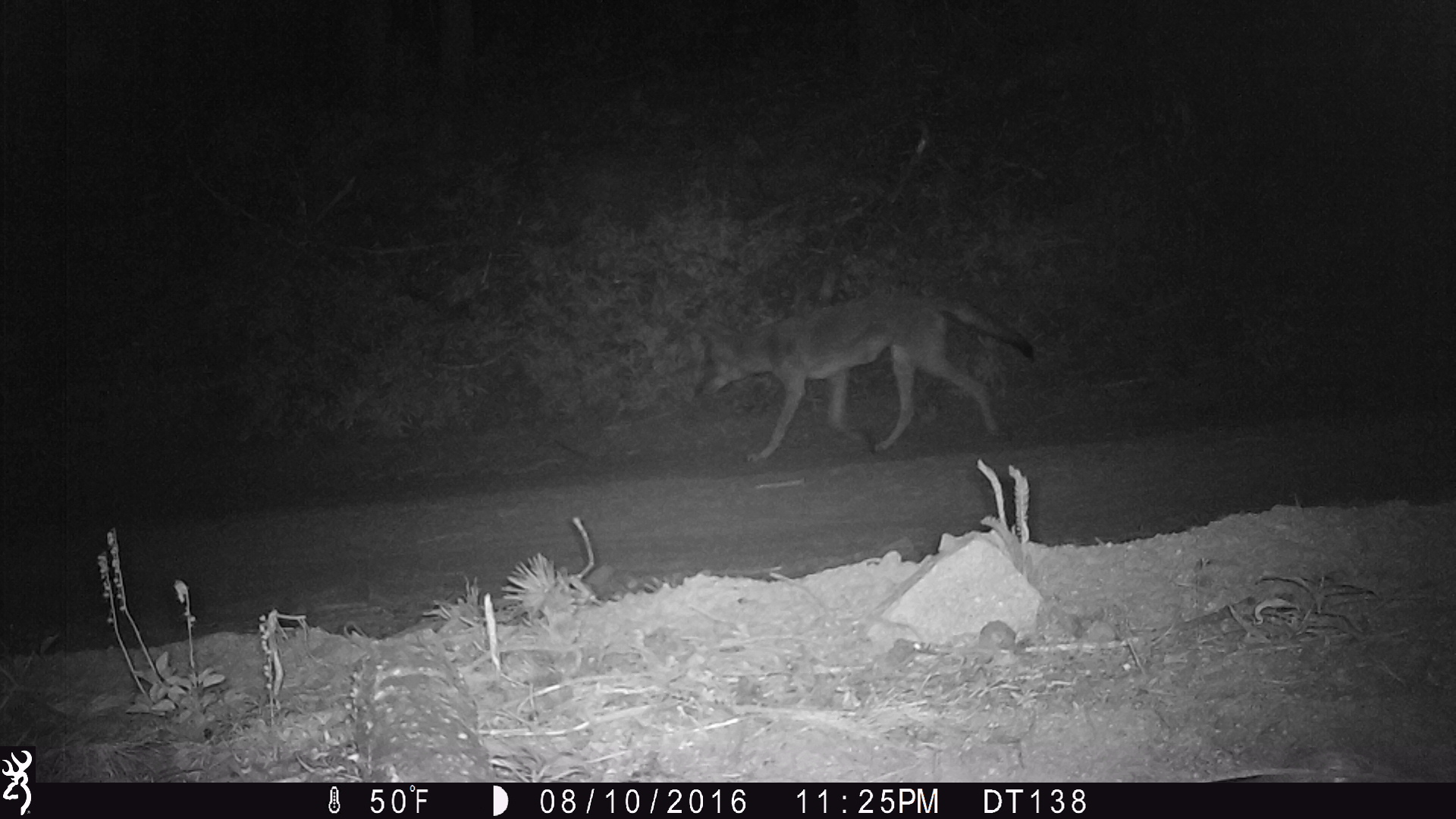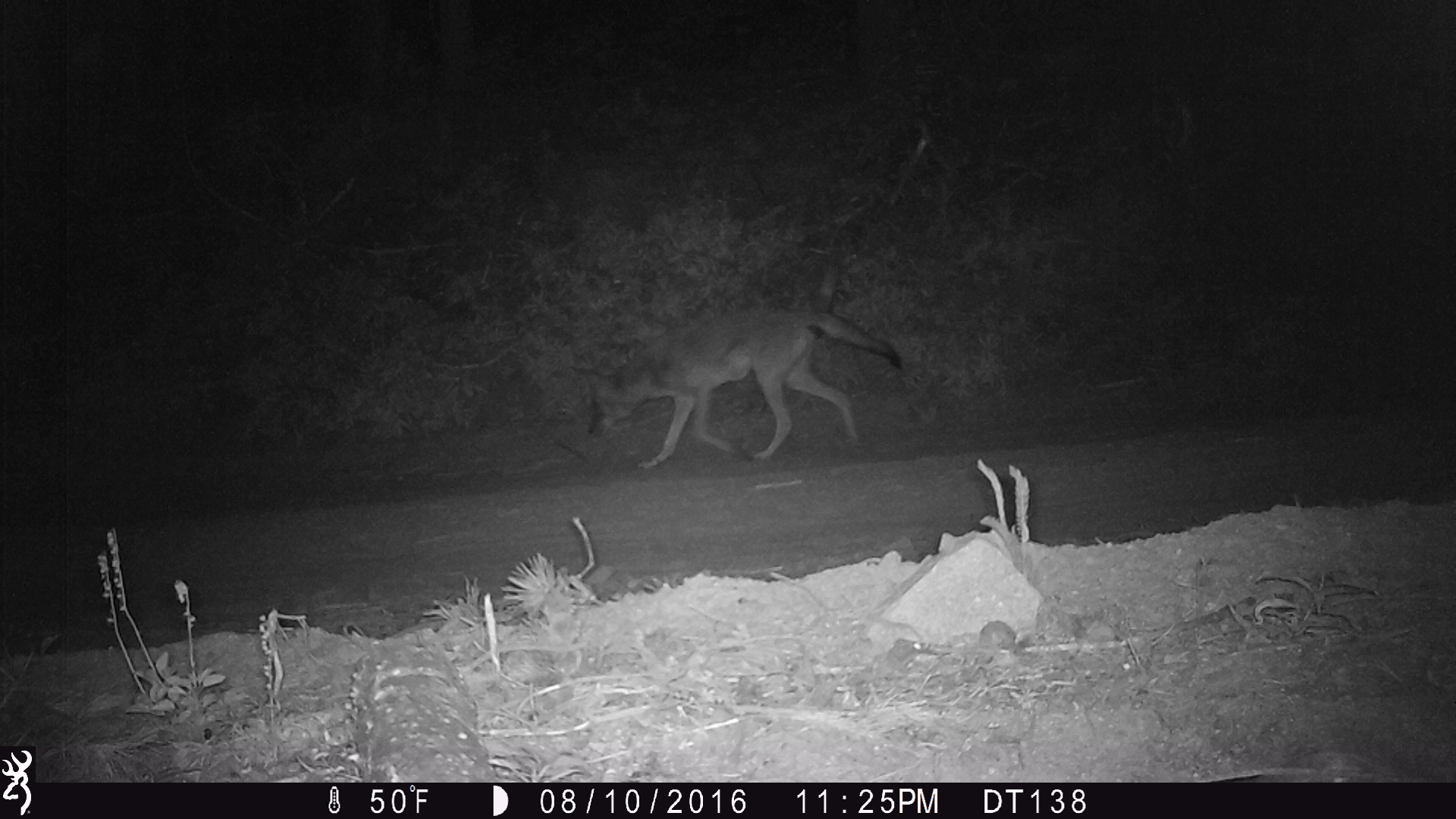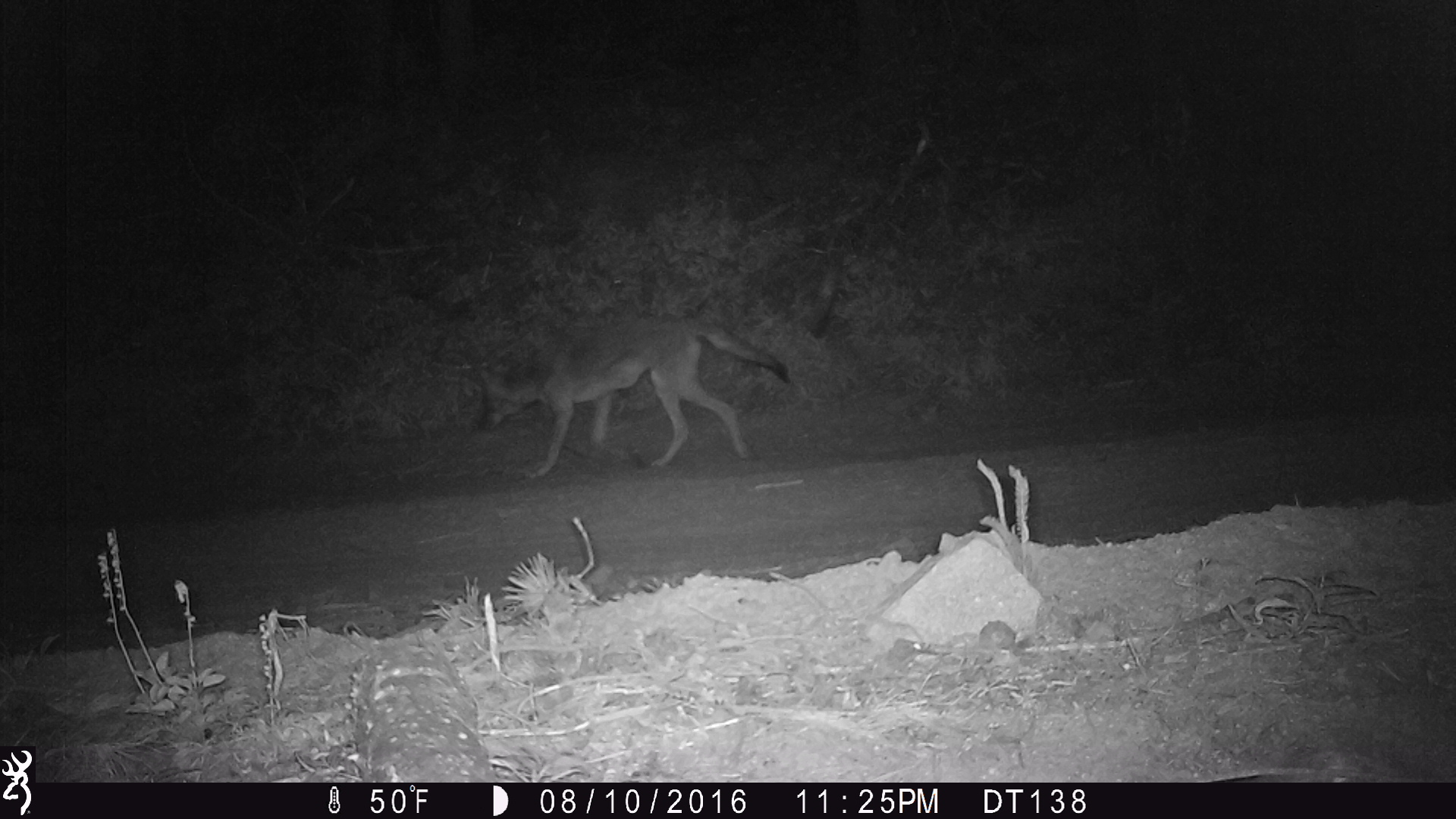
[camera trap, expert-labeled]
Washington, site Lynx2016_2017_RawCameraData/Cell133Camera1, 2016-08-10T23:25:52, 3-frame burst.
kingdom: Animalia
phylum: Chordata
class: Mammalia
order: Carnivora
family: Canidae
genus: Canis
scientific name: Canis latrans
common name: coyote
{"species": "Canis latrans (coyote)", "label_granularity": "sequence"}